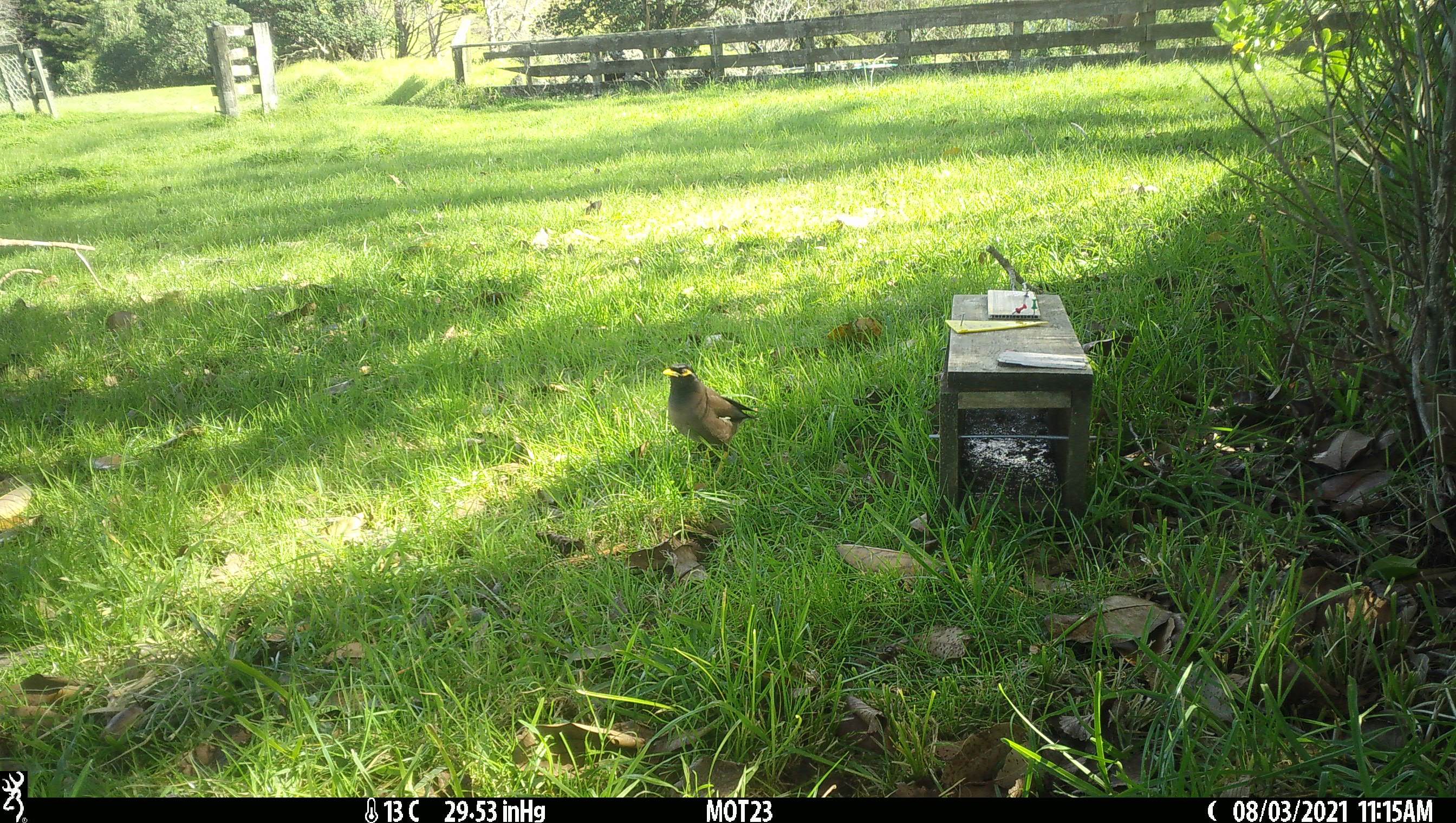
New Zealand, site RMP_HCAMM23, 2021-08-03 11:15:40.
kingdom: Animalia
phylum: Chordata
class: Aves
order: Passeriformes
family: Sturnidae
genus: Acridotheres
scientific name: Acridotheres tristis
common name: common myna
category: myna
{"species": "myna (common myna) (Acridotheres tristis)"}